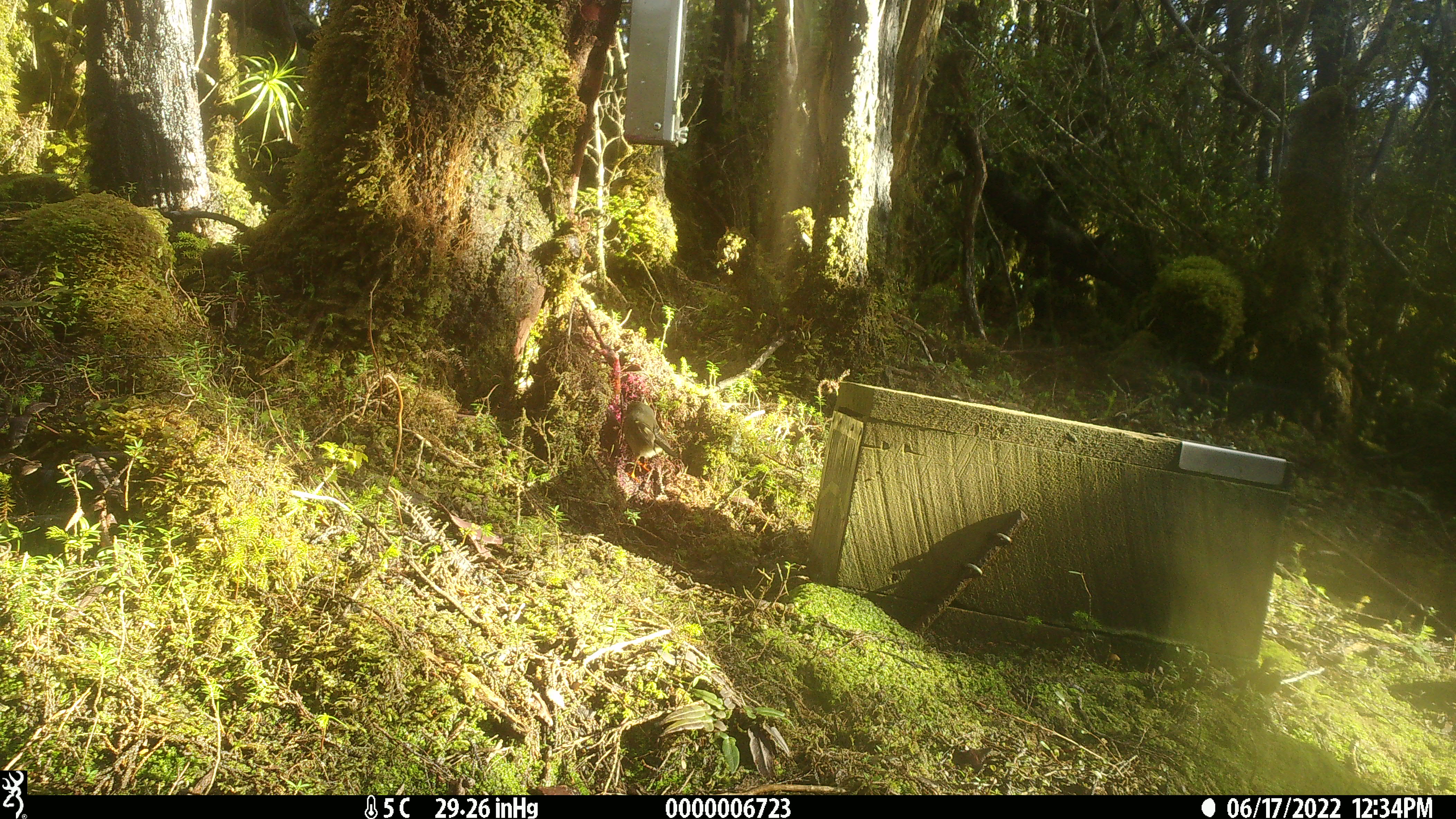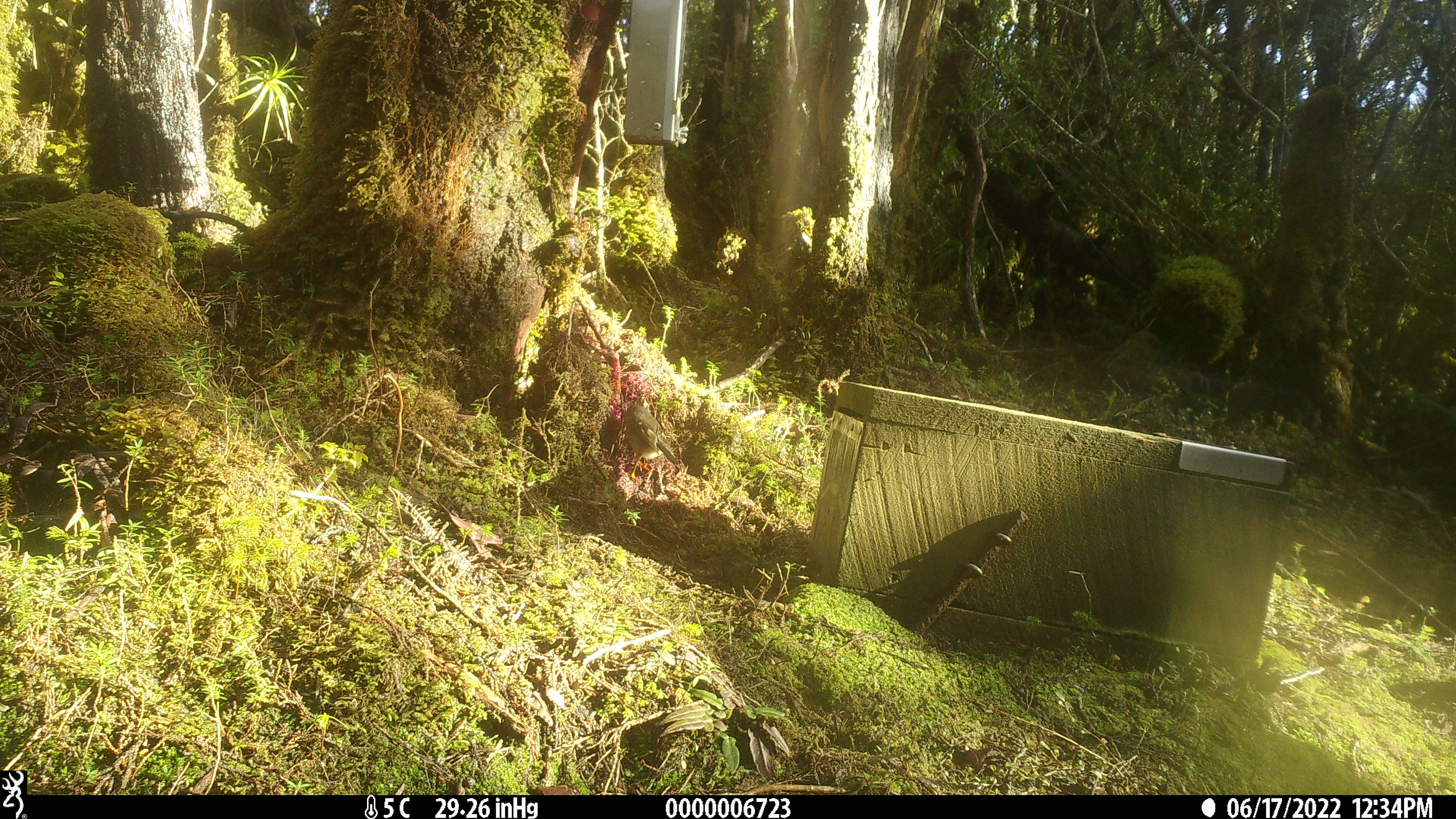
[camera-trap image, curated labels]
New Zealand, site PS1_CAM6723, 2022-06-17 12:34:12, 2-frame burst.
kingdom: Animalia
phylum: Chordata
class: Aves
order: Passeriformes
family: Petroicidae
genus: Petroica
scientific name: Petroica macrocephala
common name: tomtit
Tomtit (Petroica macrocephala).